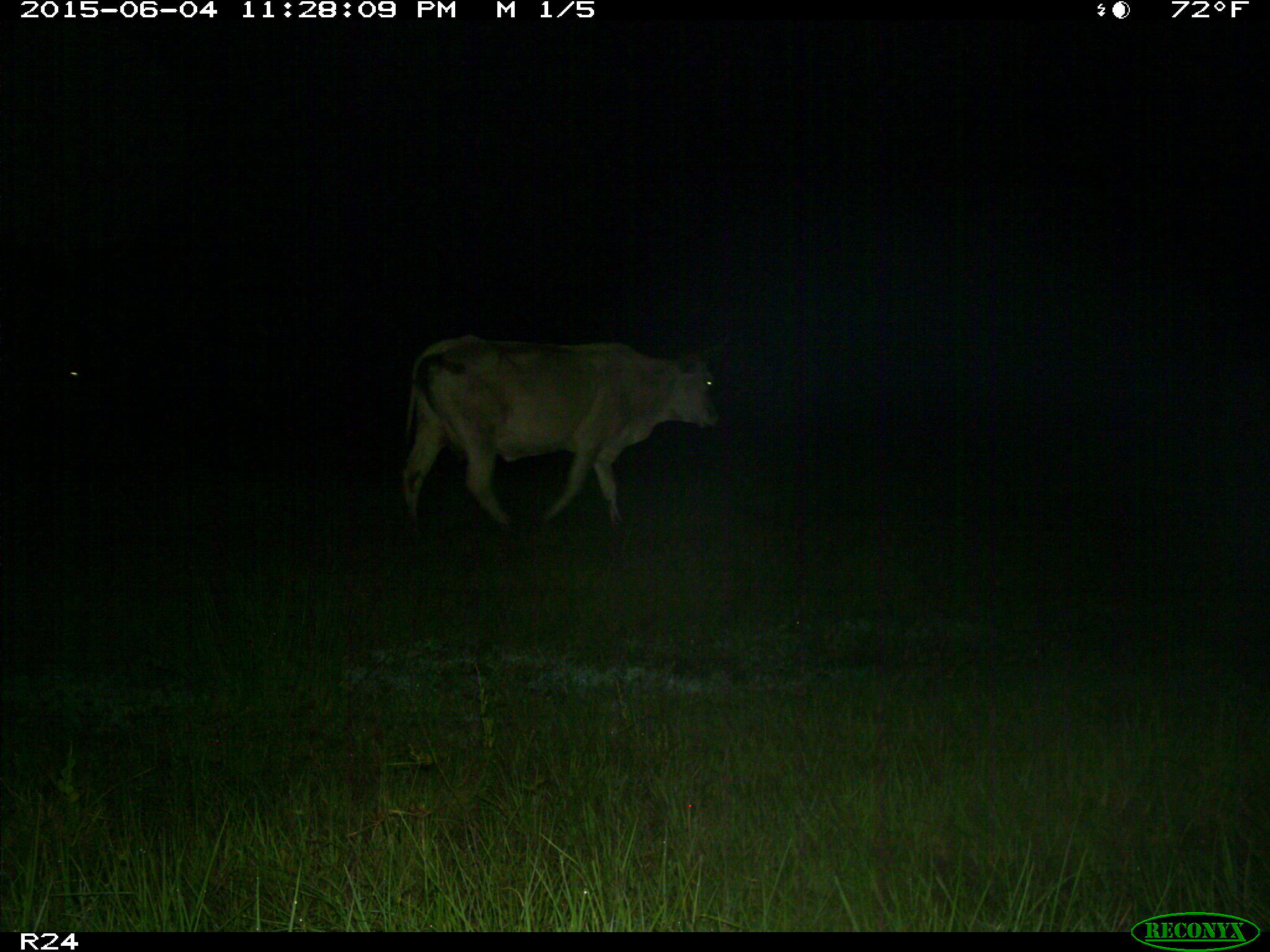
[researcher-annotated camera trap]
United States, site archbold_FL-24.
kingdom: Animalia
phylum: Chordata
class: Mammalia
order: Artiodactyla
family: Bovidae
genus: Bos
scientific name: Bos taurus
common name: domestic cow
Bos taurus (domestic cow).